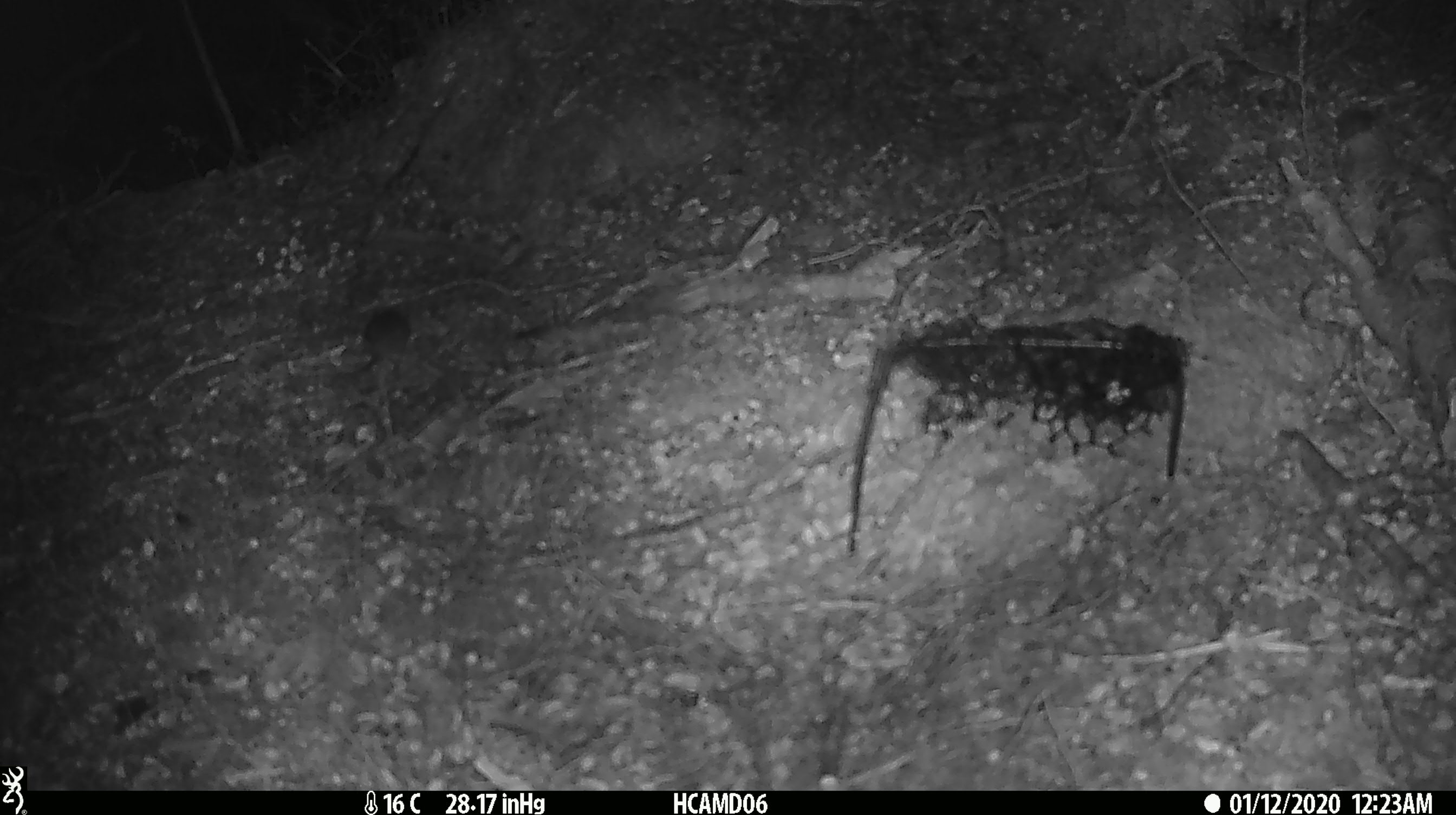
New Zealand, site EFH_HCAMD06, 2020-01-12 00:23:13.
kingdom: Animalia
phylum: Chordata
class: Mammalia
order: Rodentia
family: Muridae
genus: Mus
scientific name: Mus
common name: mouse